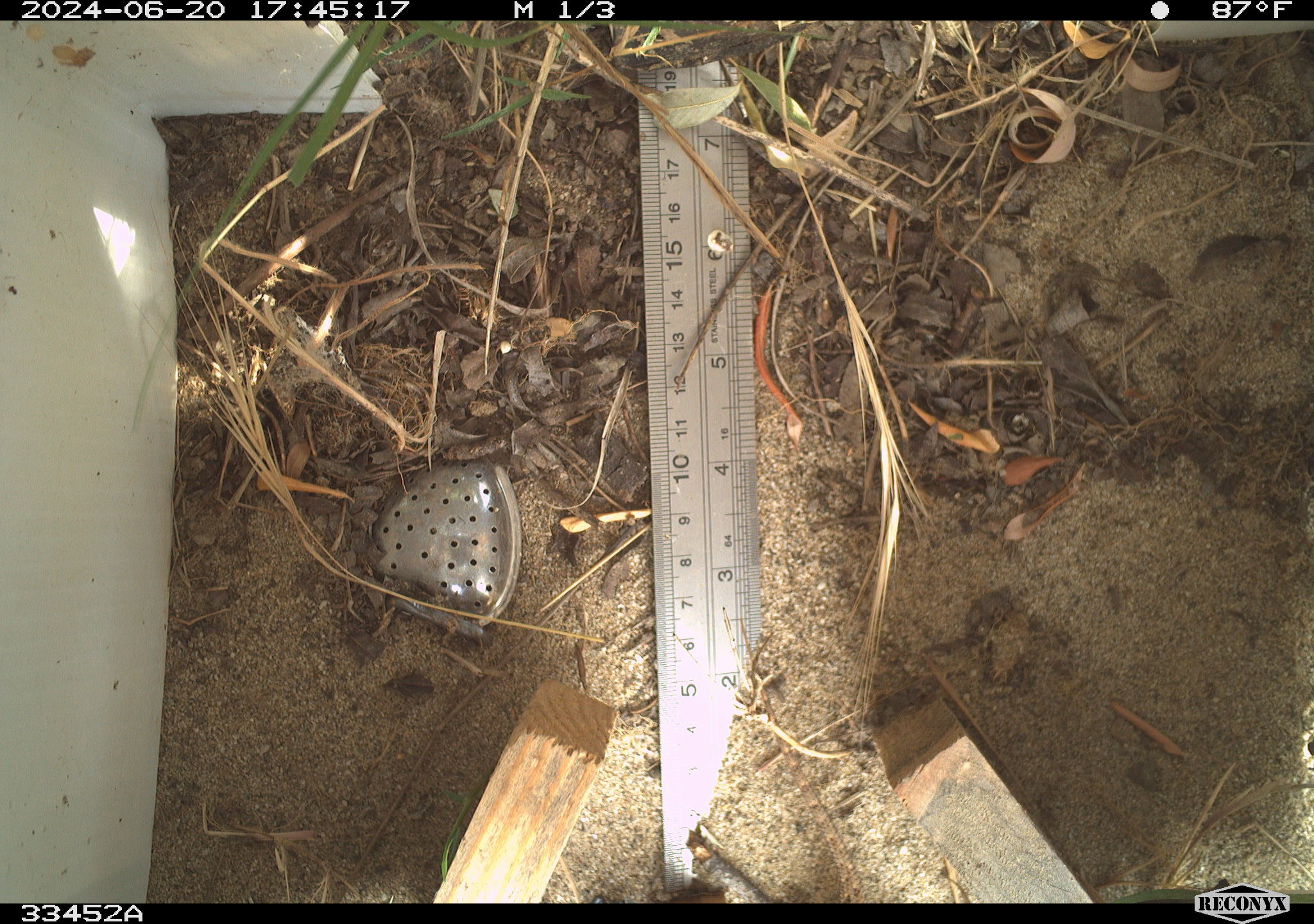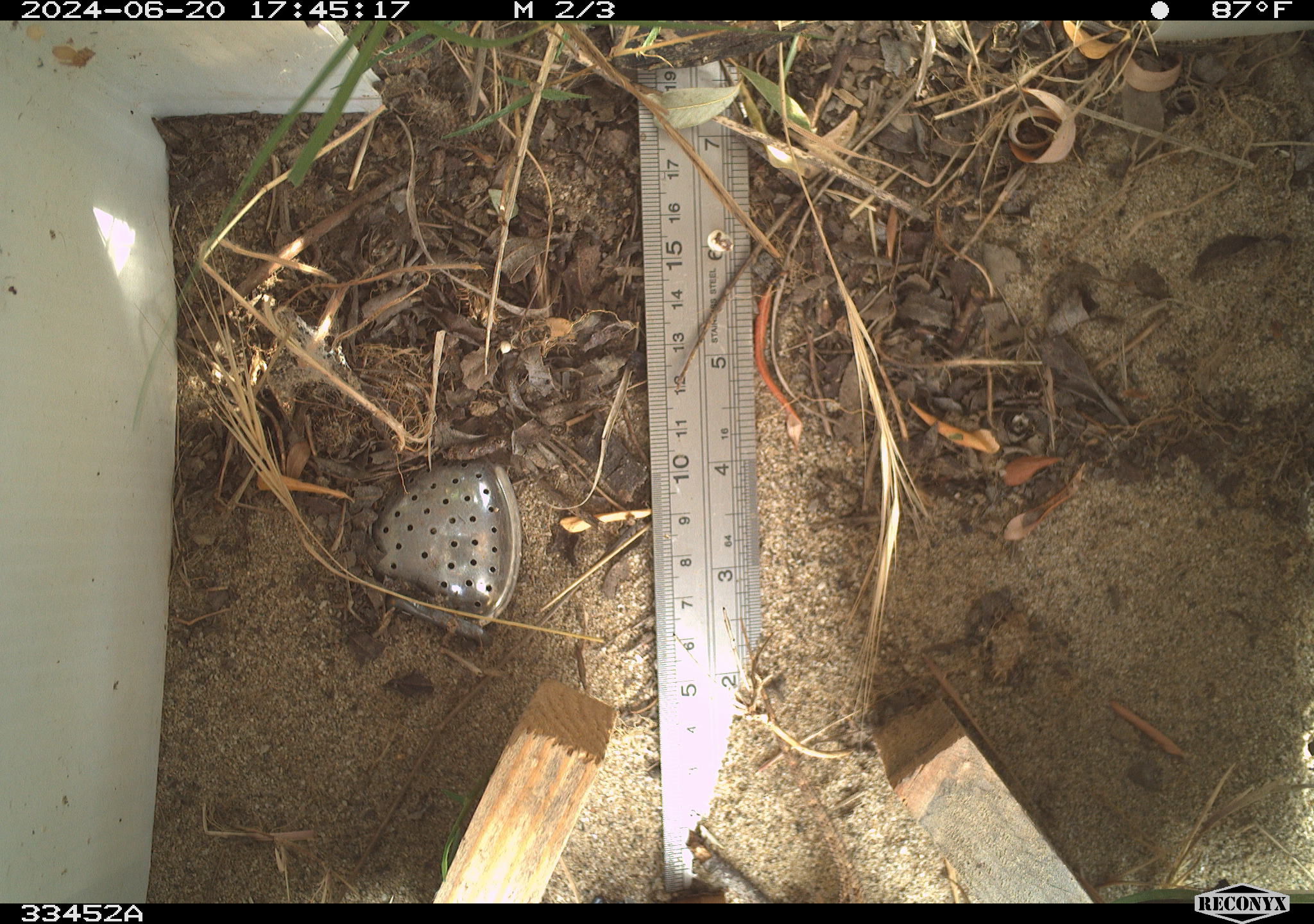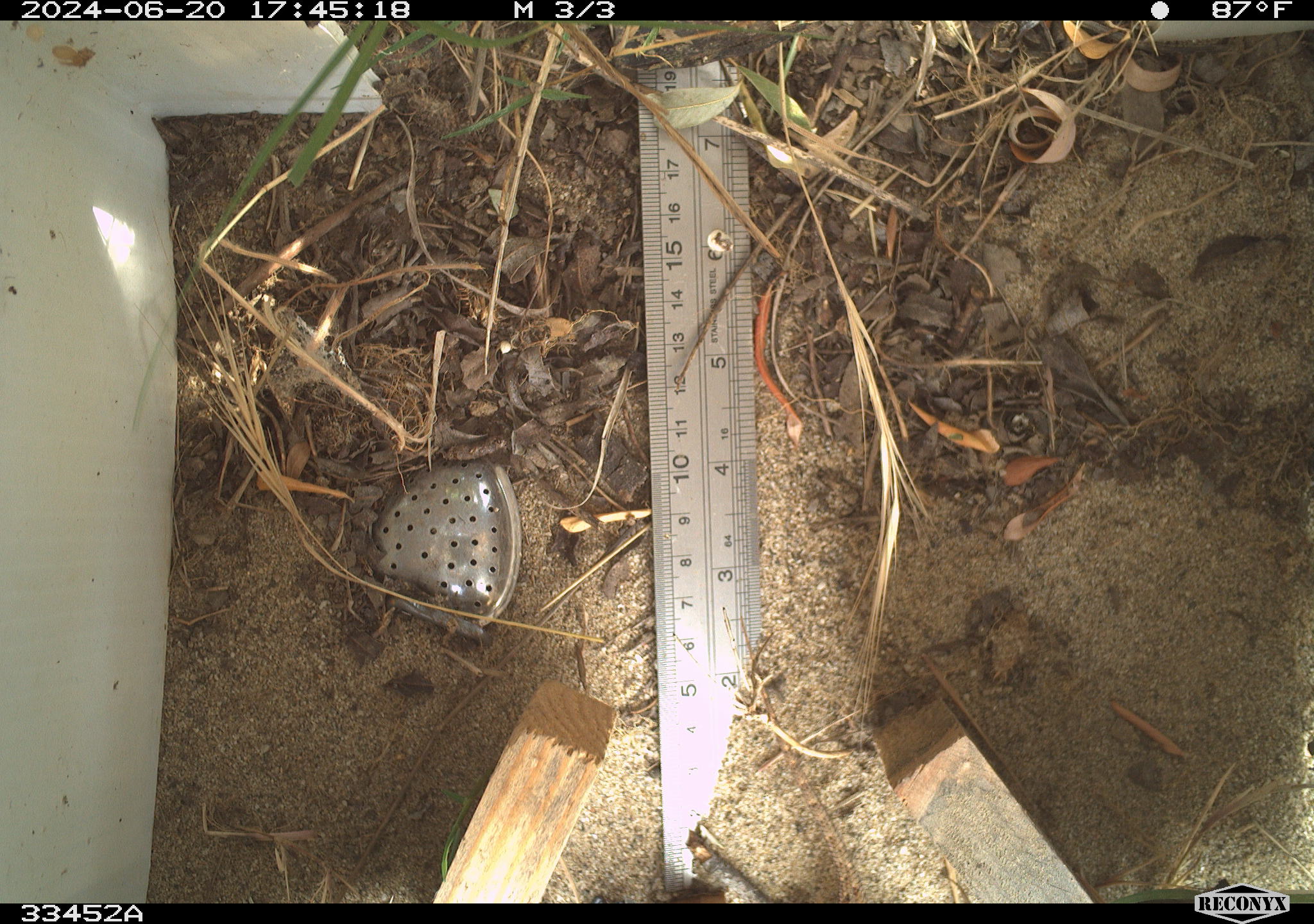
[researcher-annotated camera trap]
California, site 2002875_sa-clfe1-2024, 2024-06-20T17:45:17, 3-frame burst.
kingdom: Animalia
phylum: Chordata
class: Reptilia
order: Squamata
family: Phrynosomatidae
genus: Sceloporus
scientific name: Sceloporus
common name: spiny lizards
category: sceloporus species